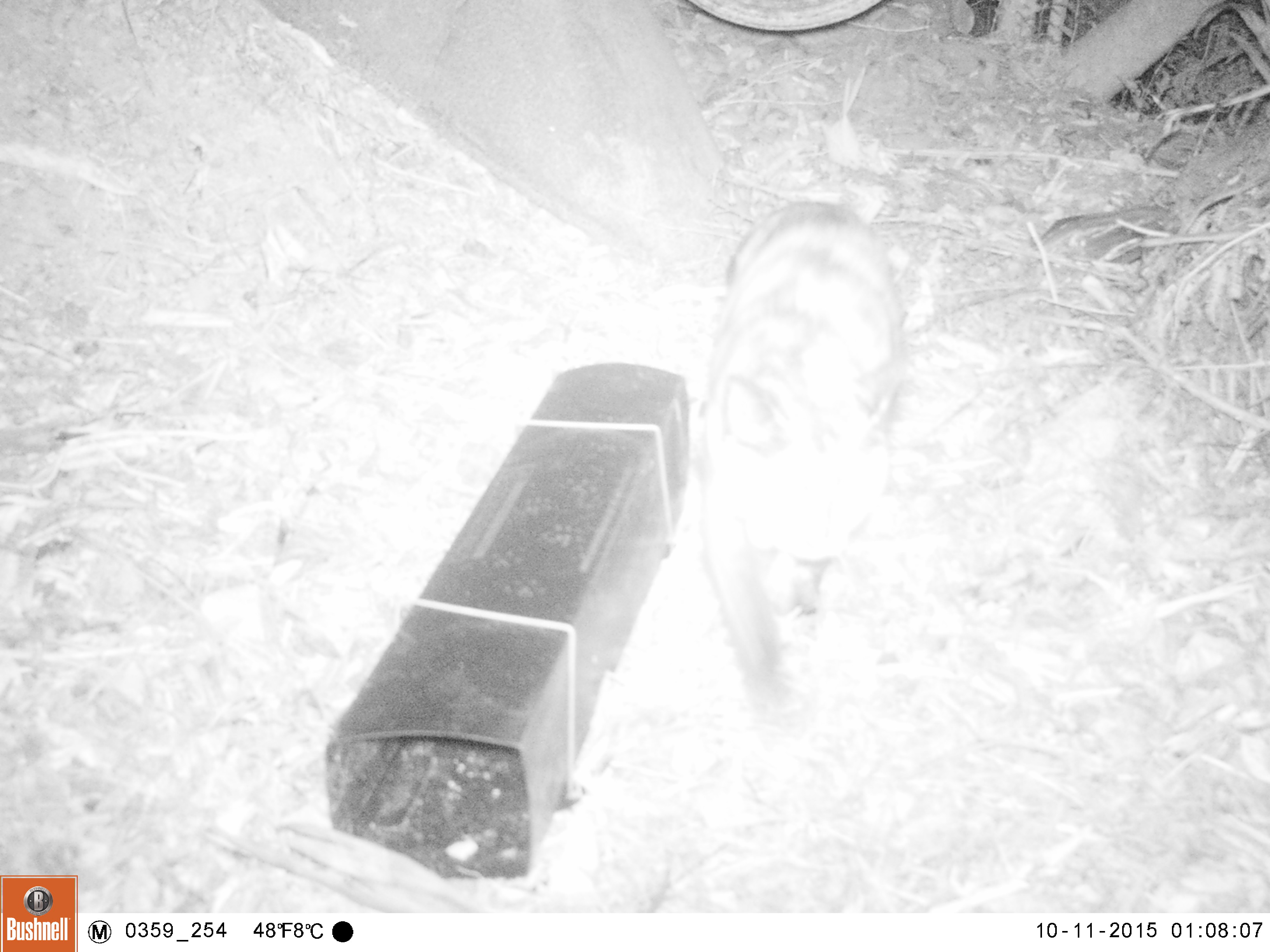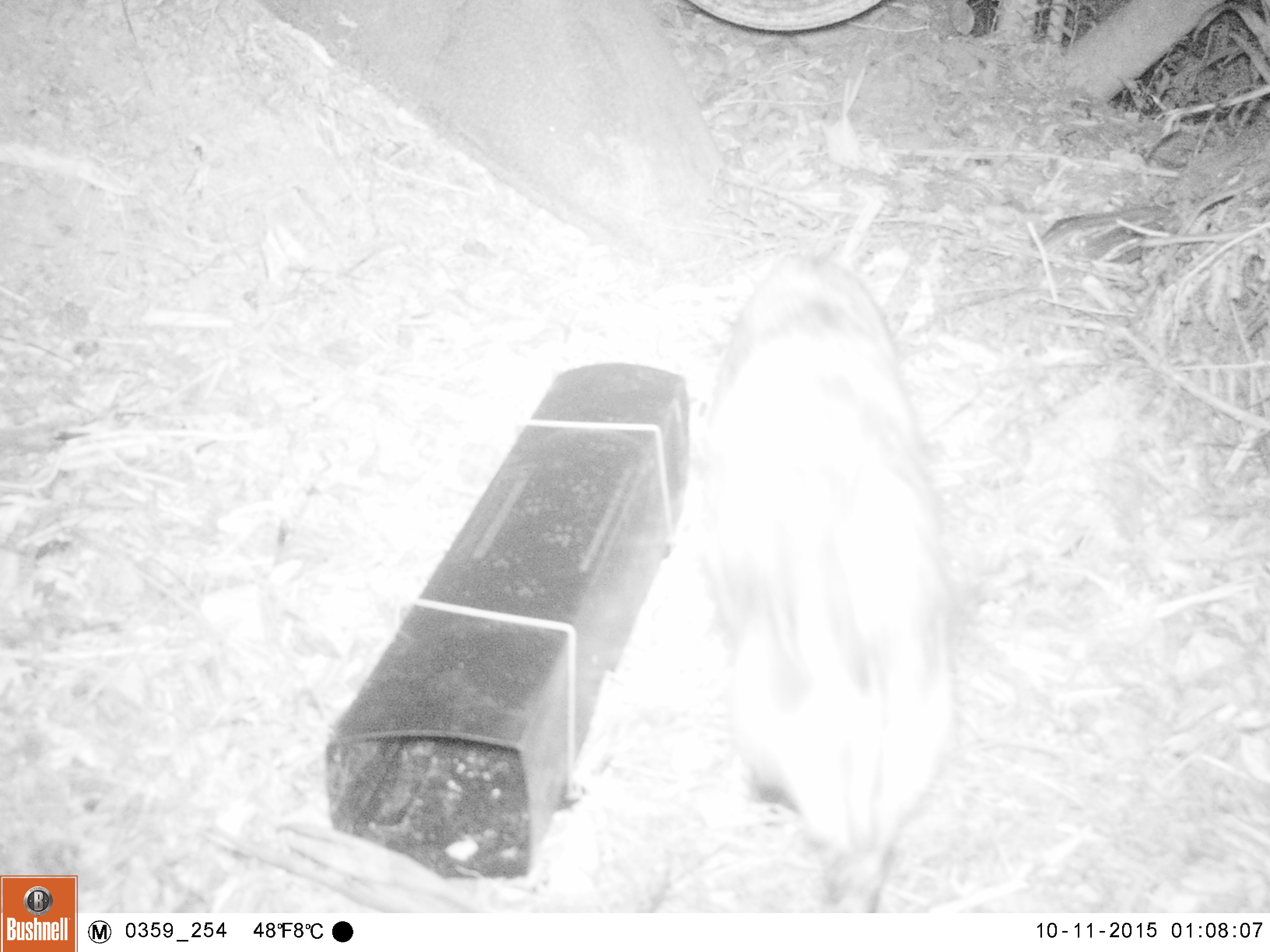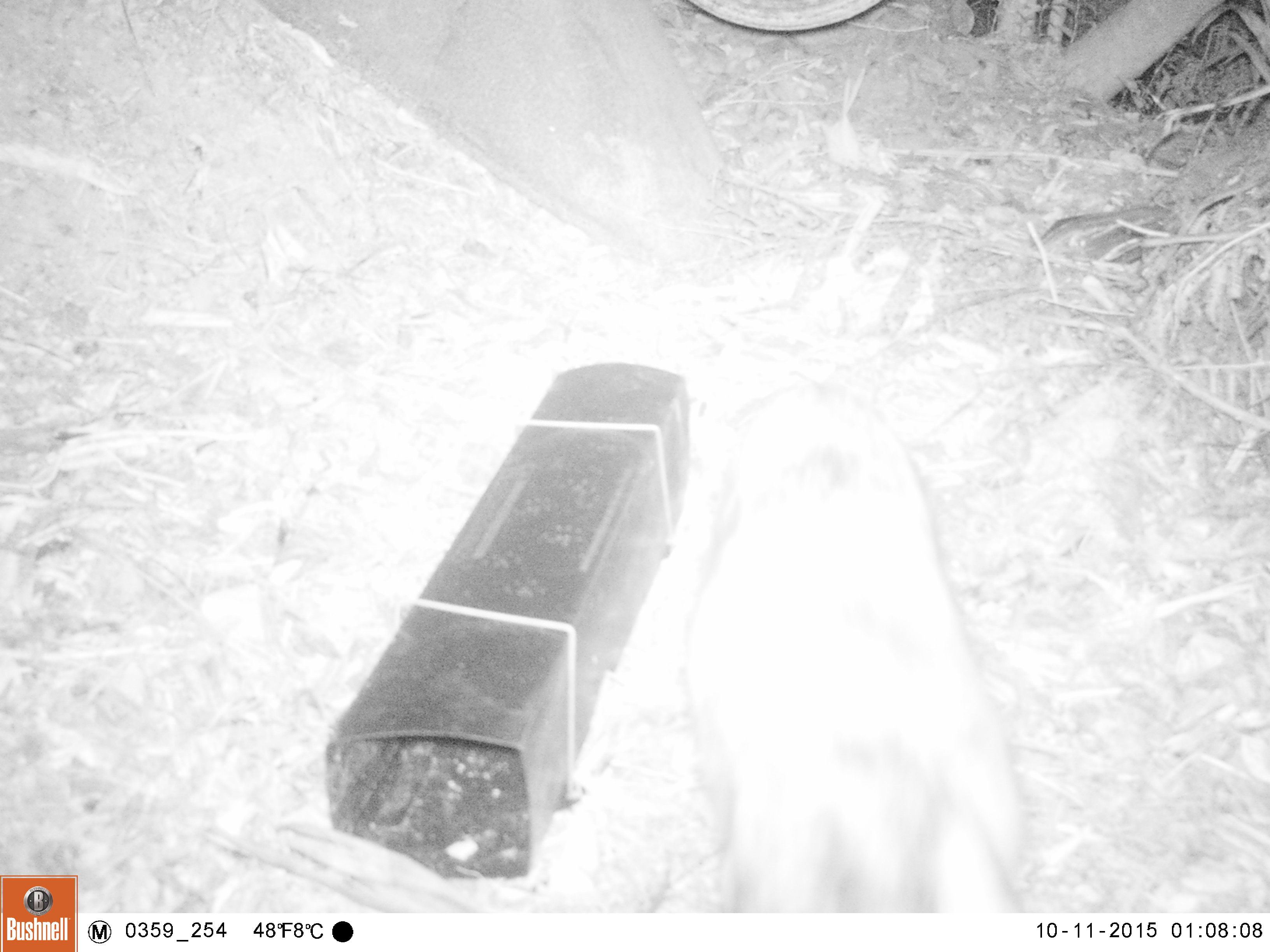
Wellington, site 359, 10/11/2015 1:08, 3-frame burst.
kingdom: Animalia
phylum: Chordata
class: Mammalia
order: Carnivora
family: Felidae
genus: Felis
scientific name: Felis catus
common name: cat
Cat (Felis catus).